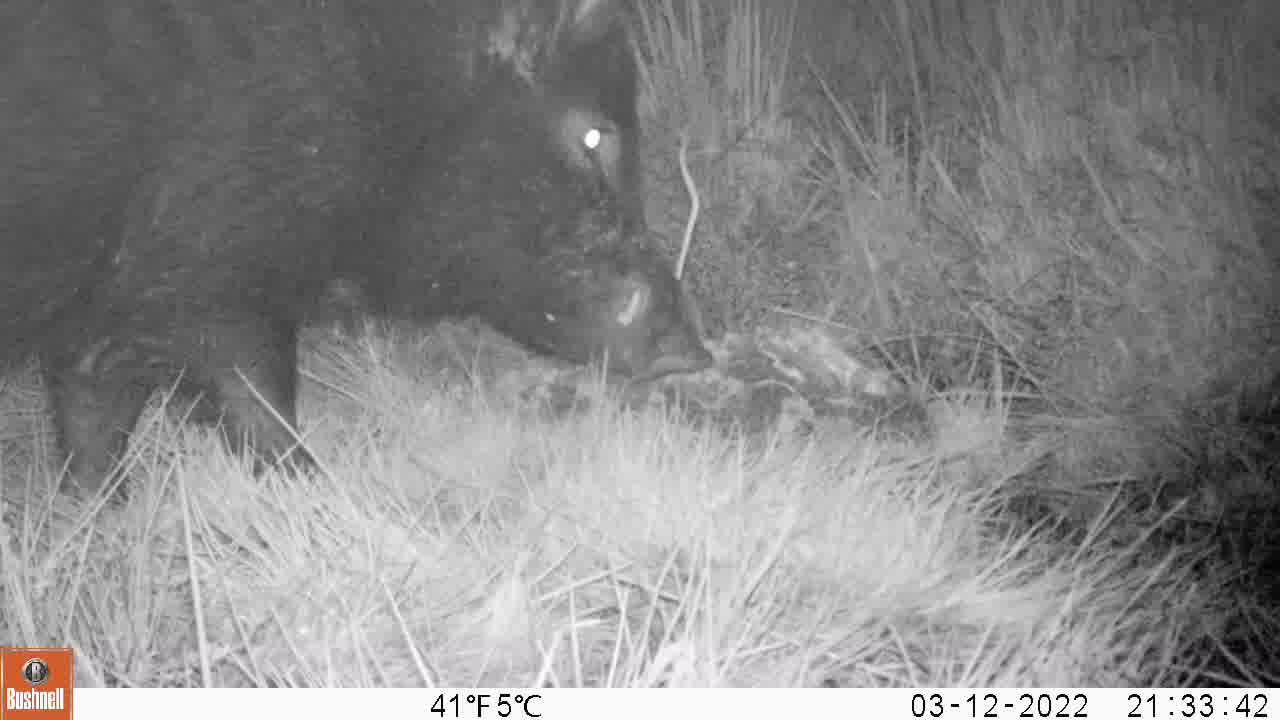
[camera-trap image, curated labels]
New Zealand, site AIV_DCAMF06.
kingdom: Animalia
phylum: Chordata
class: Mammalia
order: Artiodactyla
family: Suidae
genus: Sus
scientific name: Sus scrofa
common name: pig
Pig (Sus scrofa).